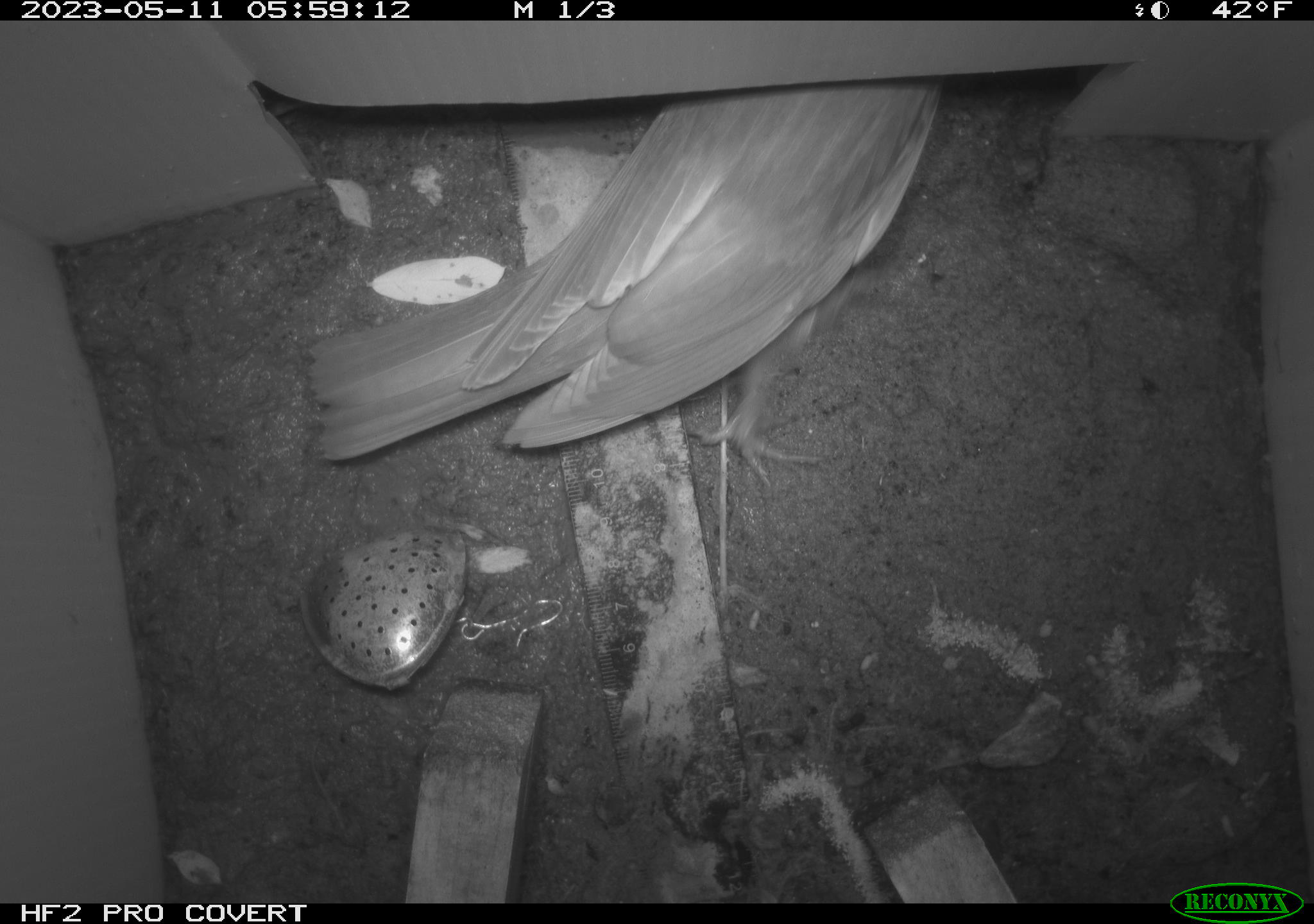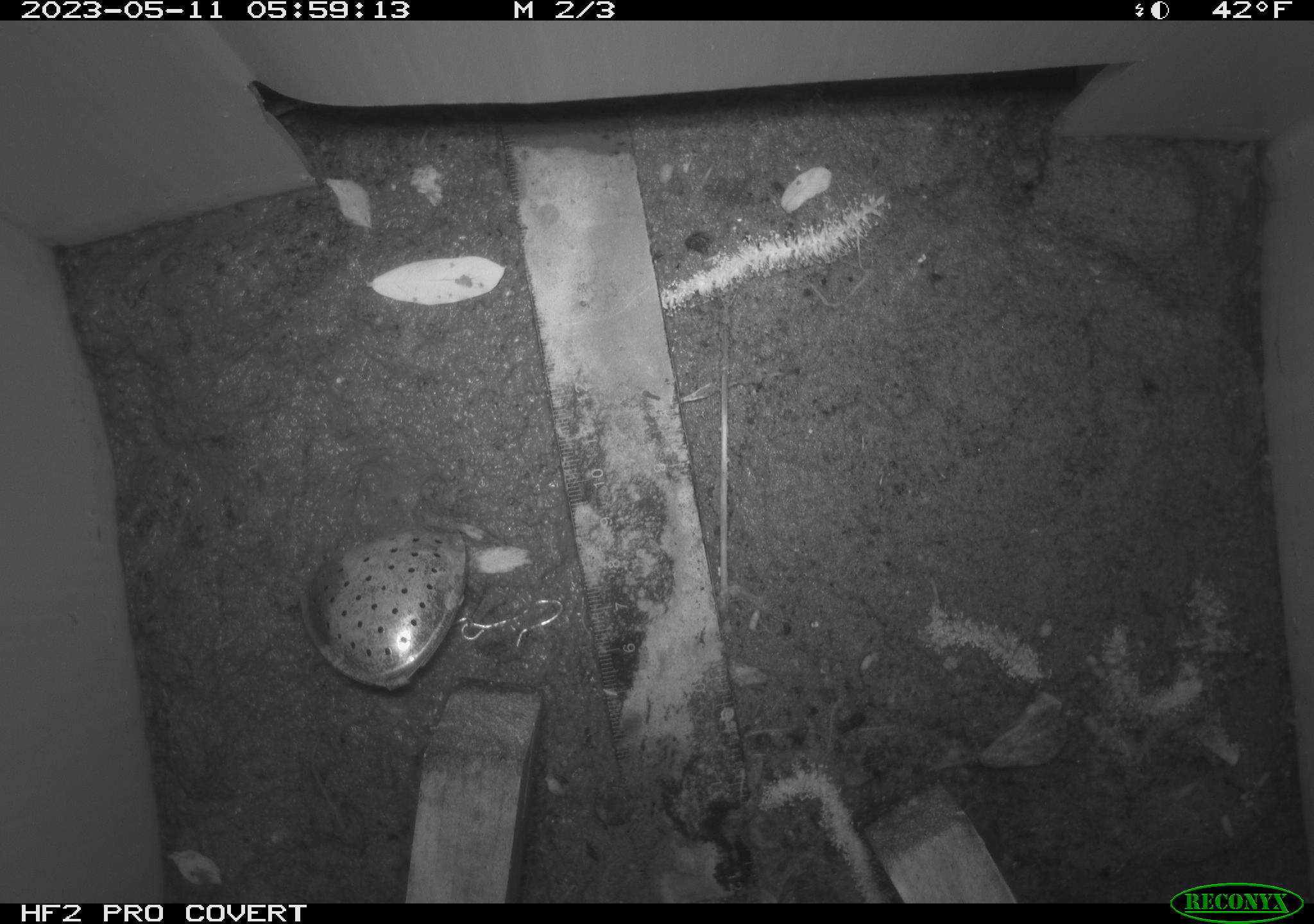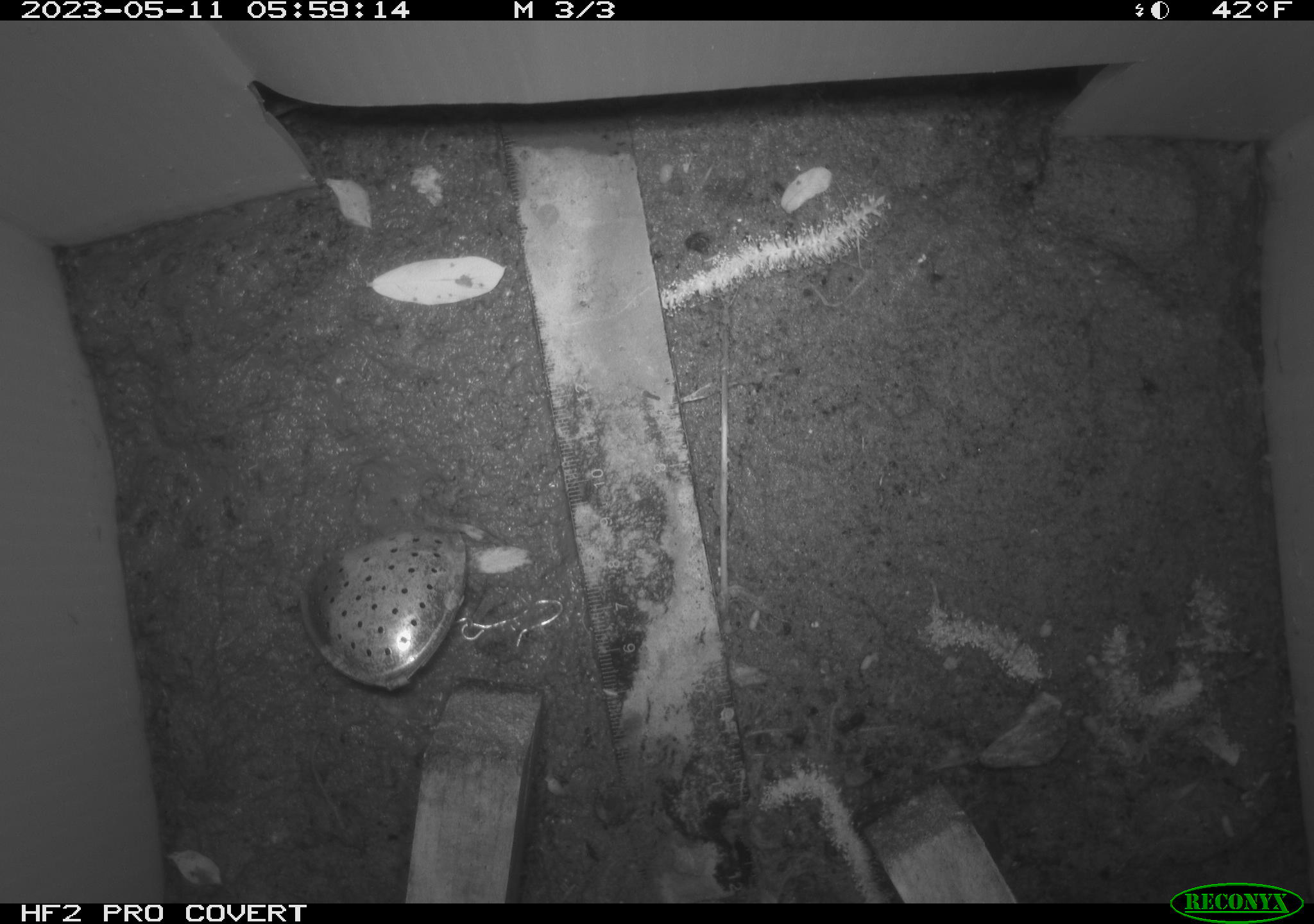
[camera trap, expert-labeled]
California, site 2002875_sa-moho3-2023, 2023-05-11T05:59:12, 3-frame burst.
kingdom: Animalia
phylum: Chordata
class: Aves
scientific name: Aves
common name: bird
Bird (Aves).